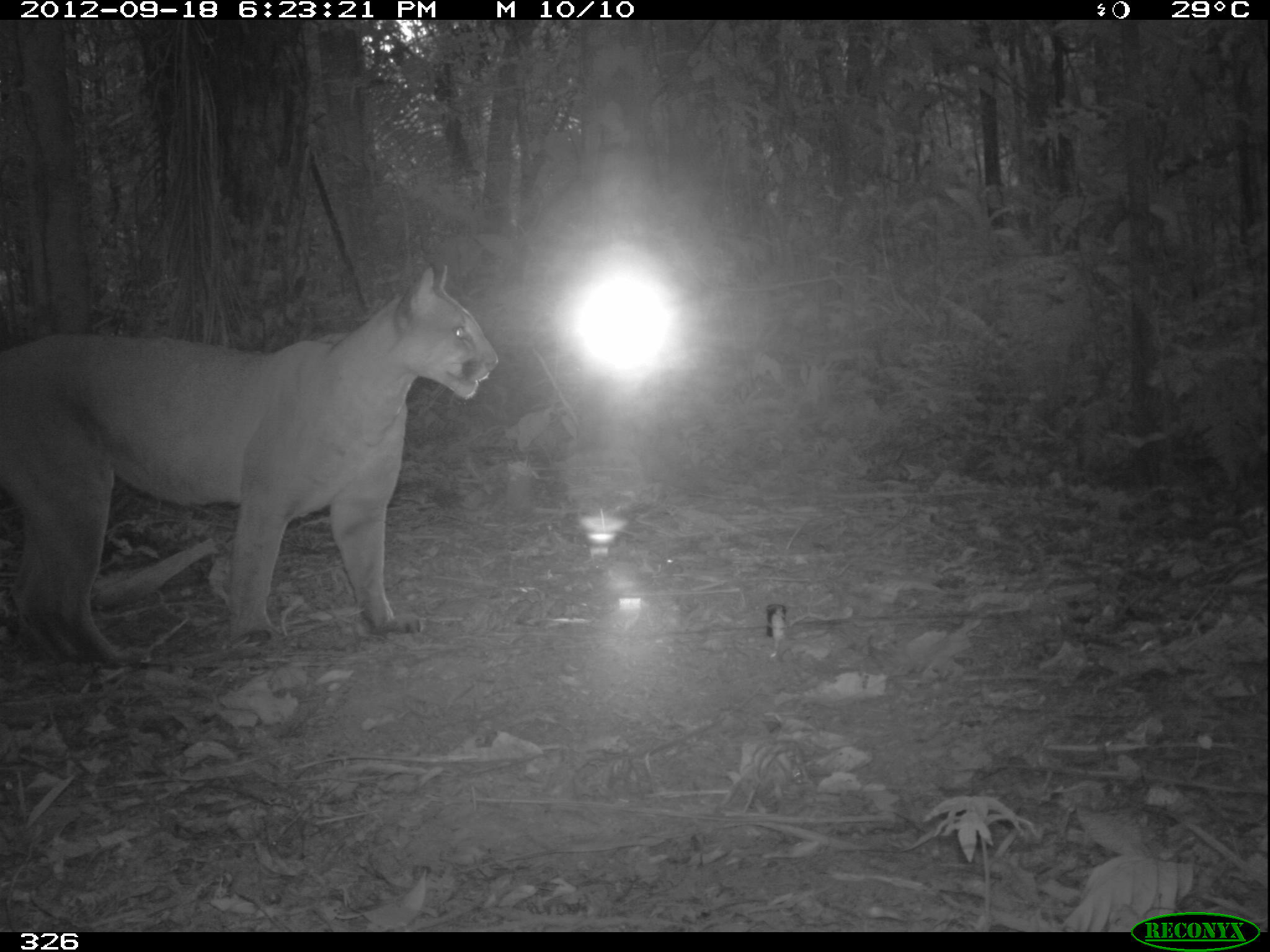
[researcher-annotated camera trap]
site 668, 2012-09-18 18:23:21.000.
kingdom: Animalia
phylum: Chordata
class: Mammalia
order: Carnivora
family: Felidae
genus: Puma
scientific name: Puma concolor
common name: mountain lion